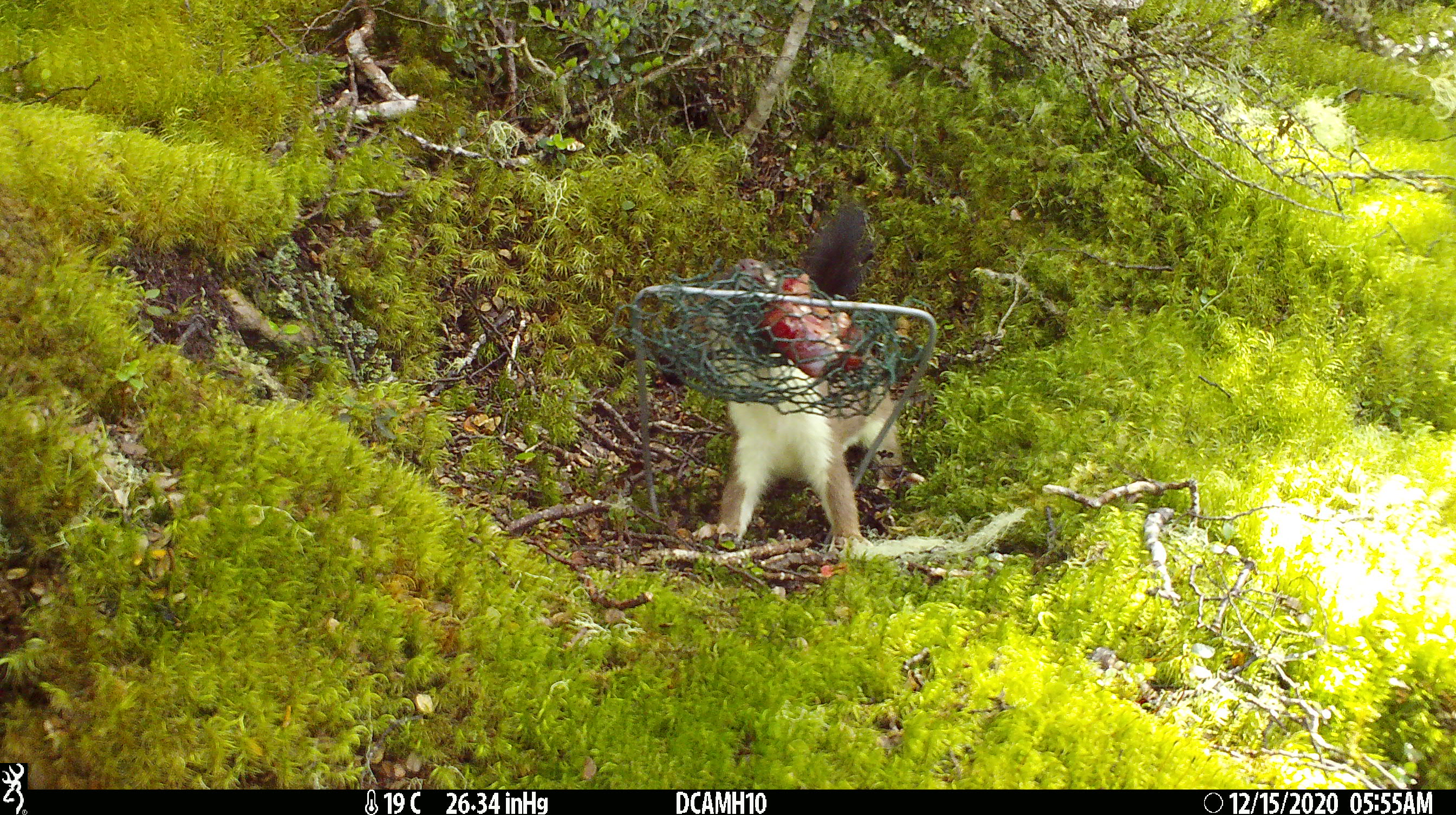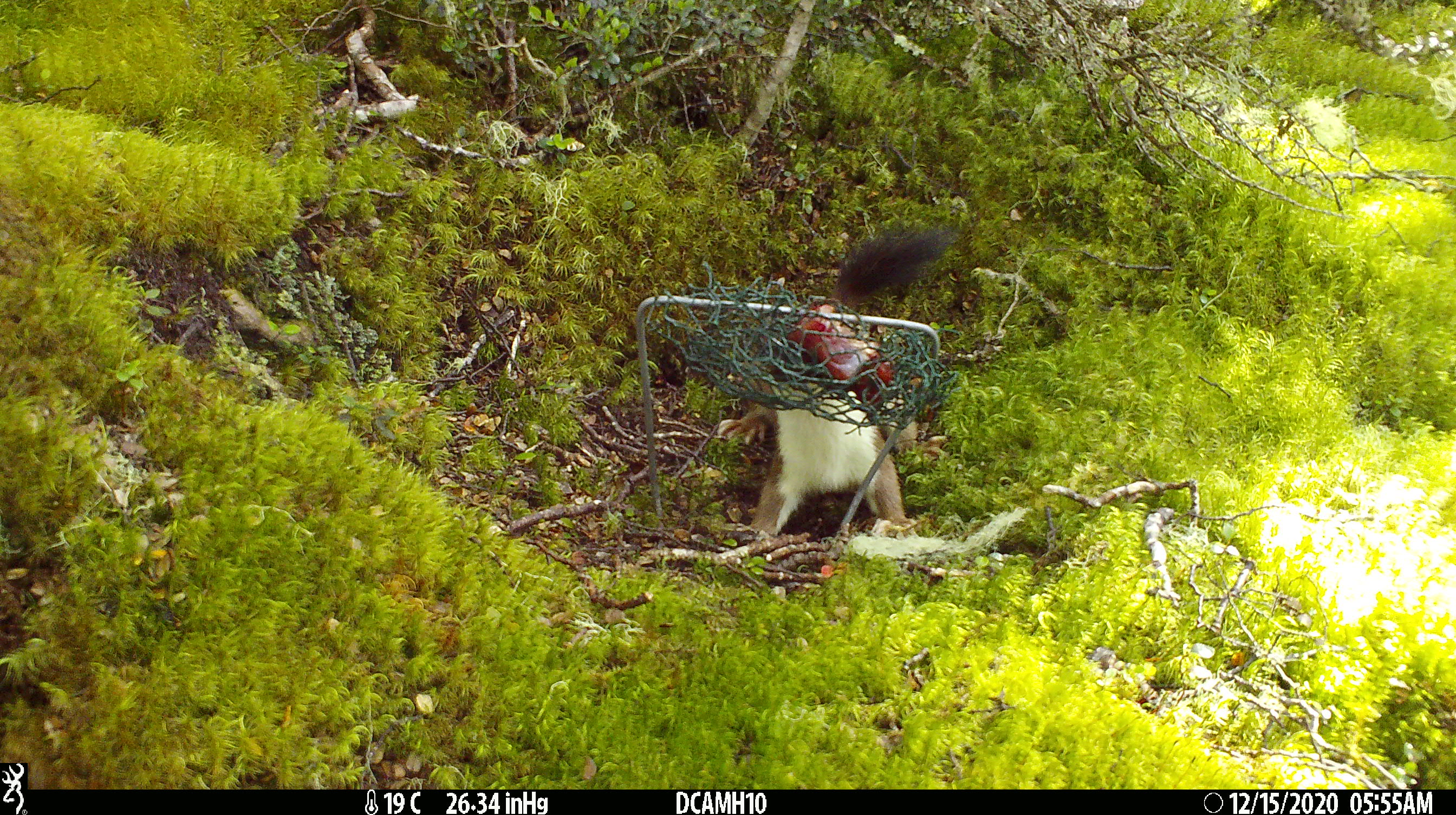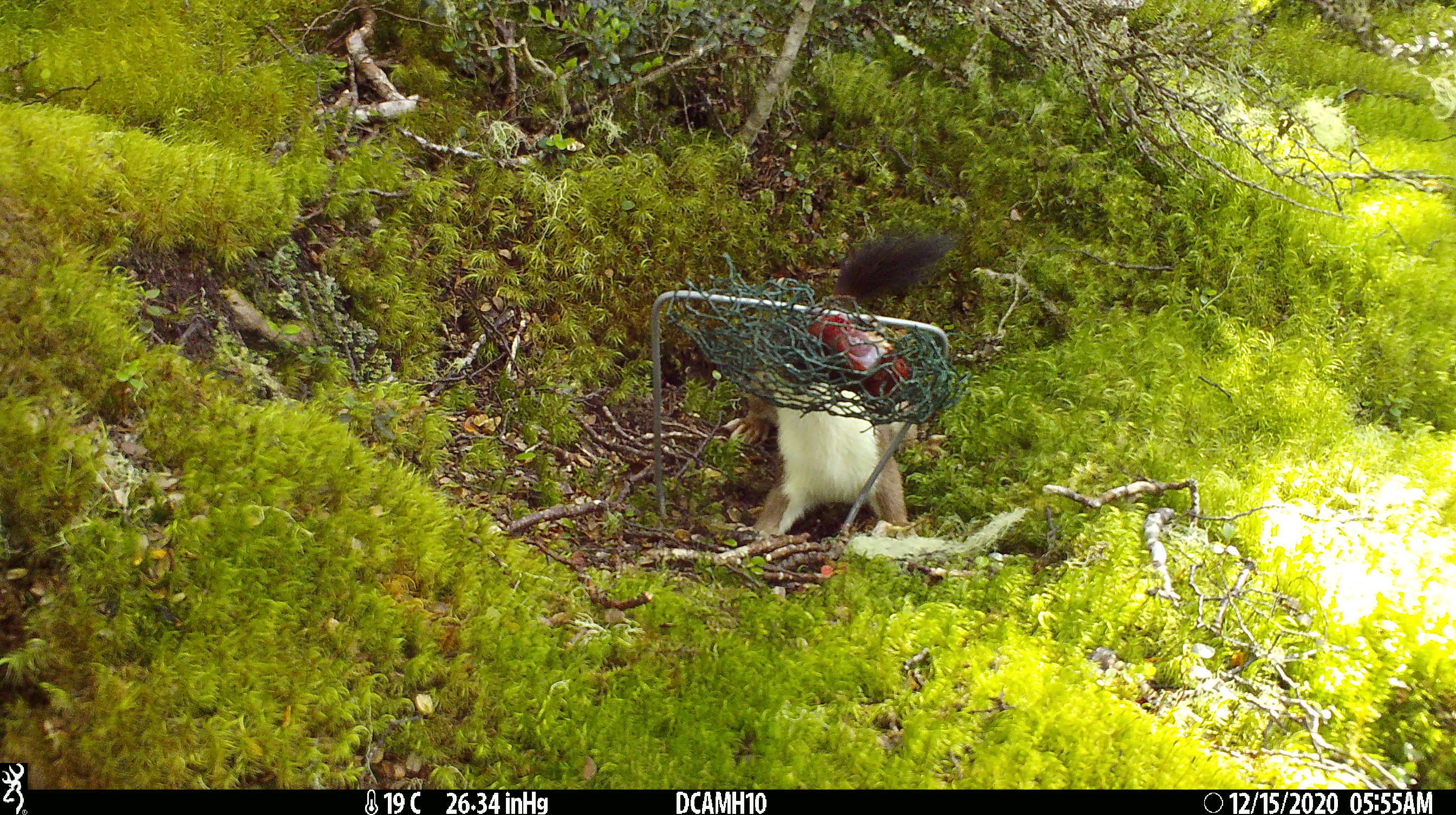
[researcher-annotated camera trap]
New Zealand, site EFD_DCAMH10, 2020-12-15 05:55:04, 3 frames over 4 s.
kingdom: Animalia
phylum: Chordata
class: Mammalia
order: Carnivora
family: Mustelidae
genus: Mustela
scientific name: Mustela erminea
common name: stoat